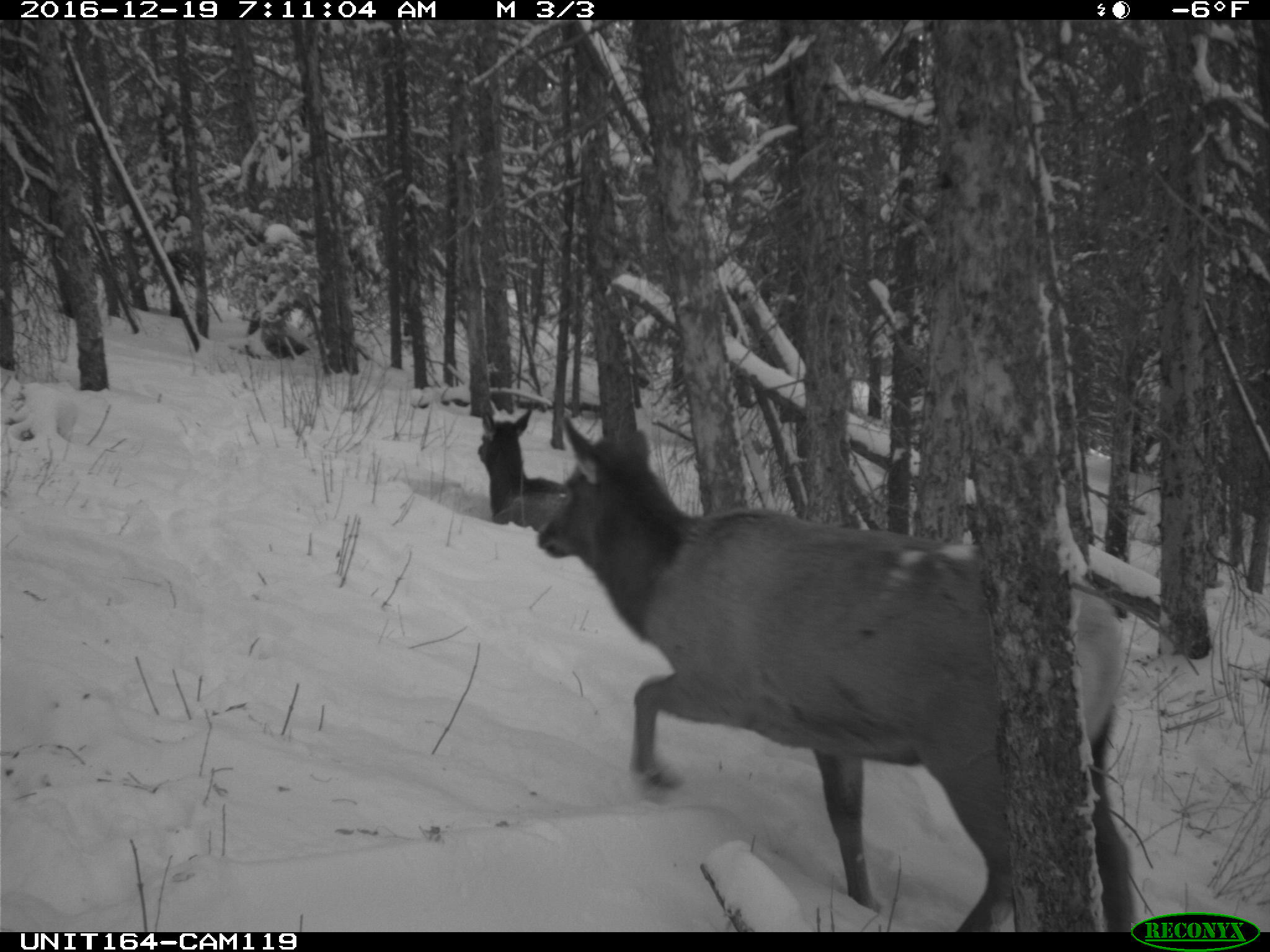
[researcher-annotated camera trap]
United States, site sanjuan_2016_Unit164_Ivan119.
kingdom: Animalia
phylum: Chordata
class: Mammalia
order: Artiodactyla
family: Cervidae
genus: Cervus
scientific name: Cervus elaphus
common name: red deer